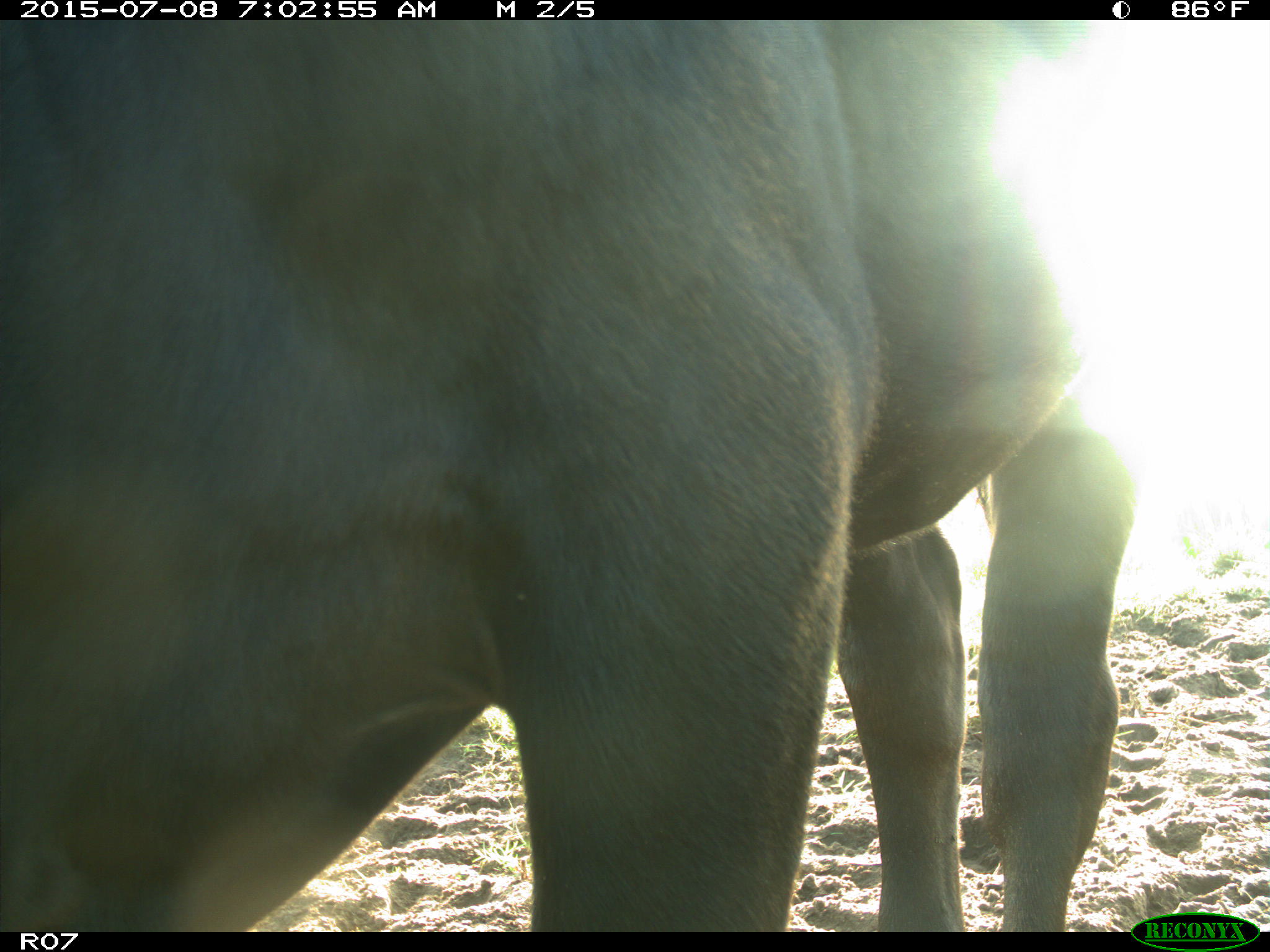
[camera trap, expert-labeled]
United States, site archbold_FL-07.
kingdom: Animalia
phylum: Chordata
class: Mammalia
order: Artiodactyla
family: Bovidae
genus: Bos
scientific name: Bos taurus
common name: domestic cow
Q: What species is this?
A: Bos taurus (domestic cow).